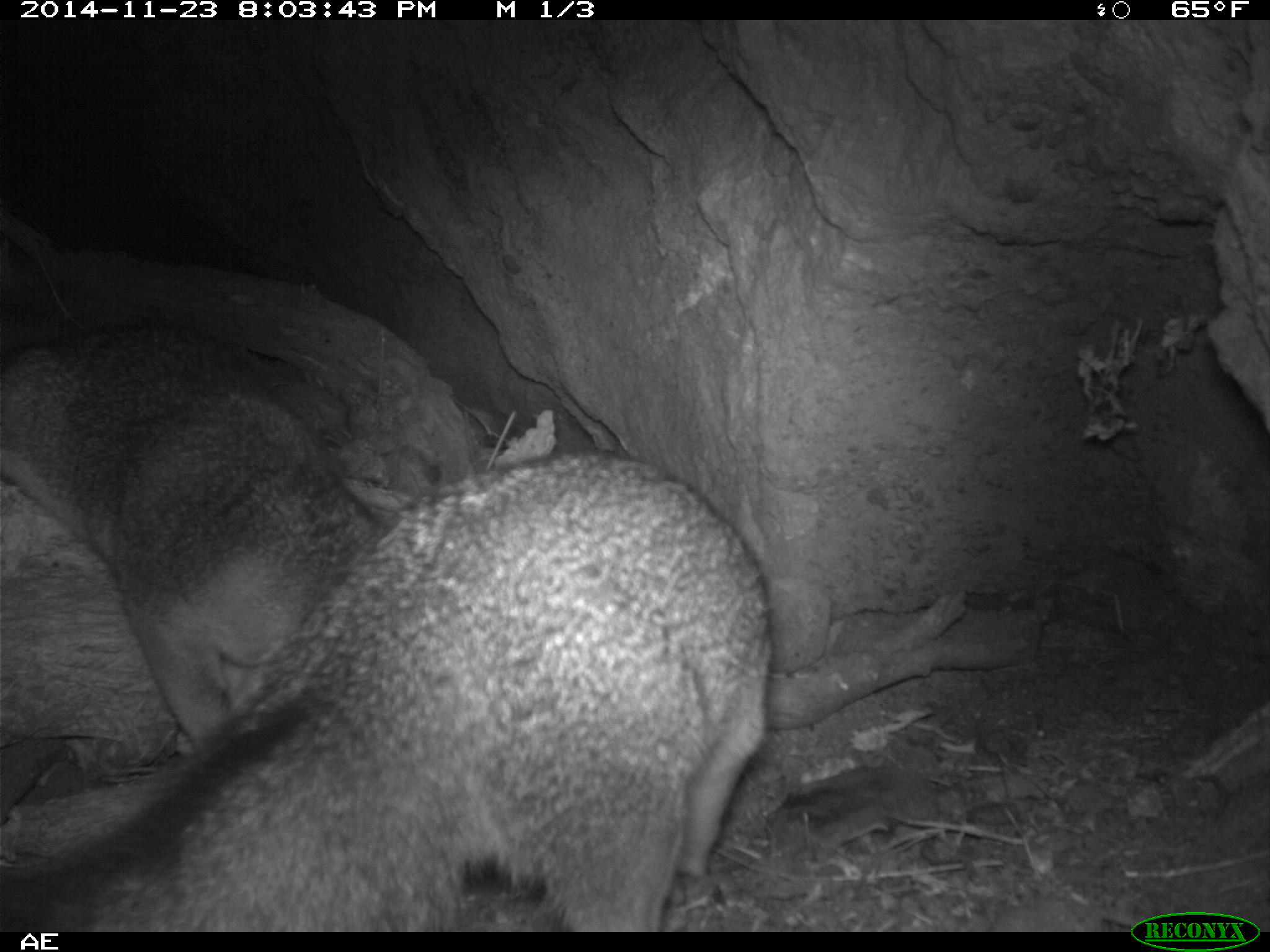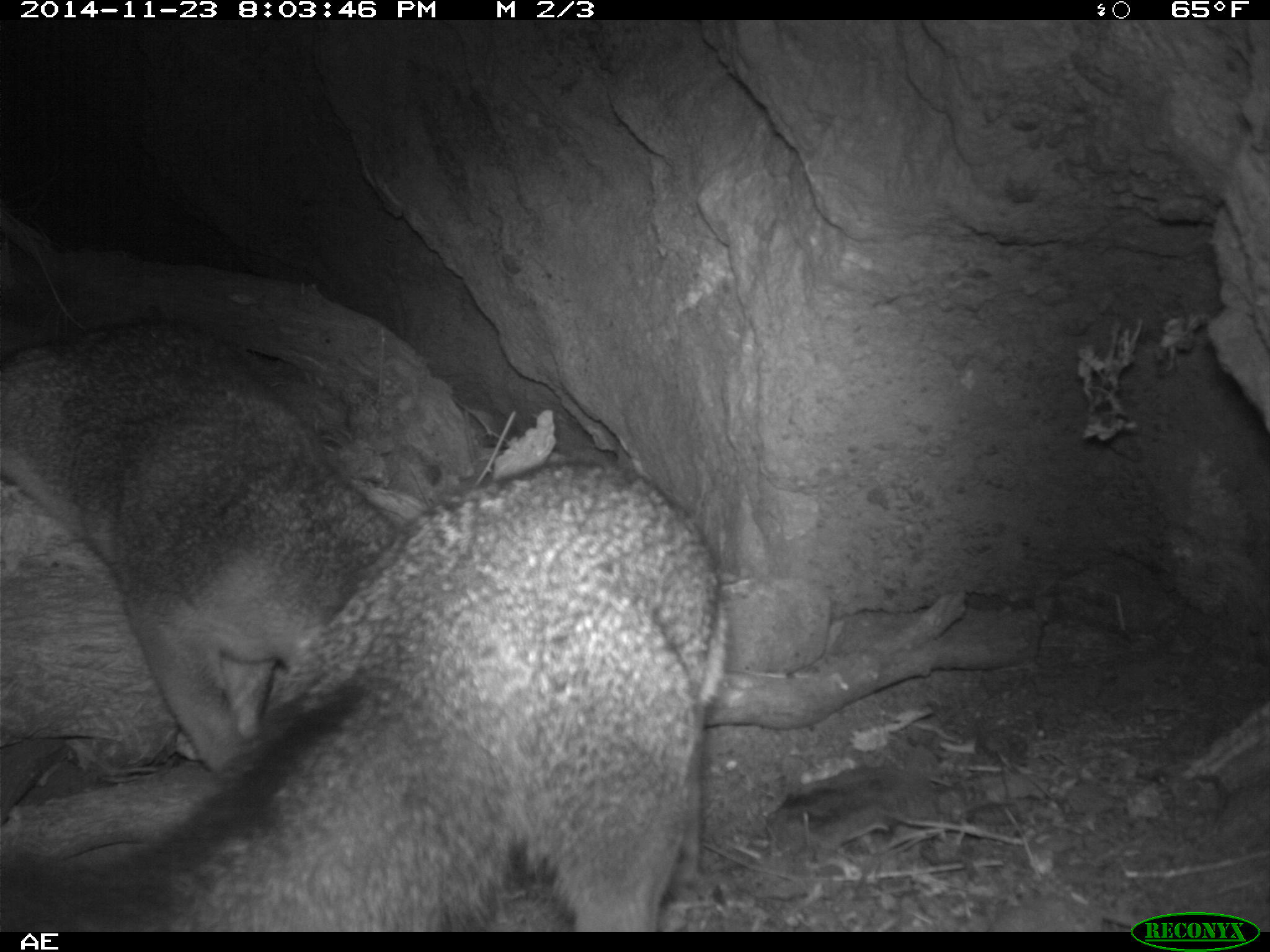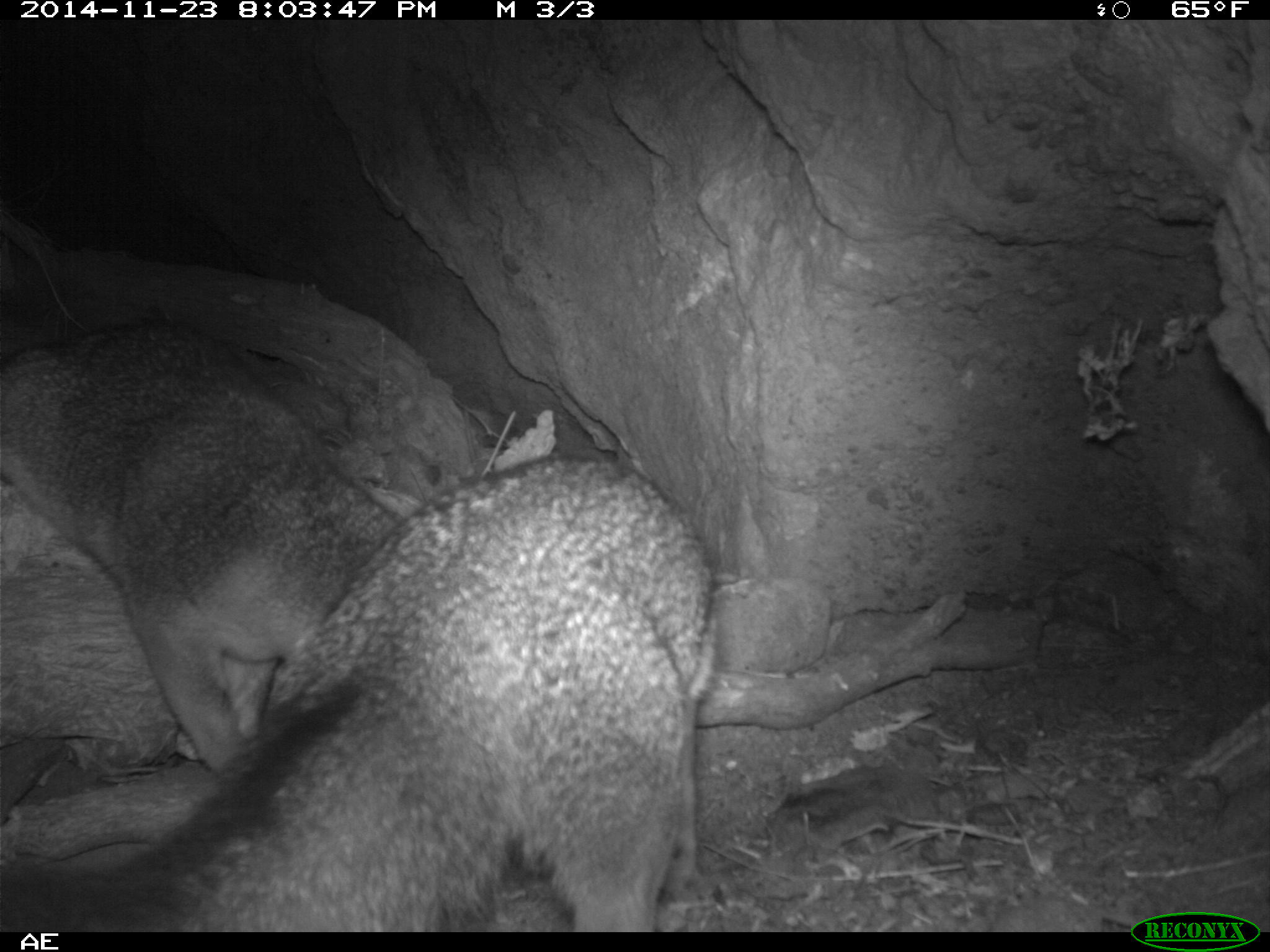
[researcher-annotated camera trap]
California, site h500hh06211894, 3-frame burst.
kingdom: Animalia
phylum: Chordata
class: Mammalia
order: Carnivora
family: Canidae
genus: Urocyon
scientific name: Urocyon littoralis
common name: island fox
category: fox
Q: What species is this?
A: Fox (island fox) (Urocyon littoralis).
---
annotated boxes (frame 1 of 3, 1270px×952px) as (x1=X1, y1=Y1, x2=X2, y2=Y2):
fox: (x1=0, y1=451, x2=775, y2=930); (x1=0, y1=322, x2=392, y2=748)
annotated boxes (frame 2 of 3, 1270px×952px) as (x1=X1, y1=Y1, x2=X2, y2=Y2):
fox: (x1=0, y1=458, x2=723, y2=930); (x1=0, y1=317, x2=394, y2=772)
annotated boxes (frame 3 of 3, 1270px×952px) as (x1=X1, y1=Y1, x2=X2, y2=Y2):
fox: (x1=0, y1=455, x2=717, y2=932); (x1=2, y1=318, x2=397, y2=777)